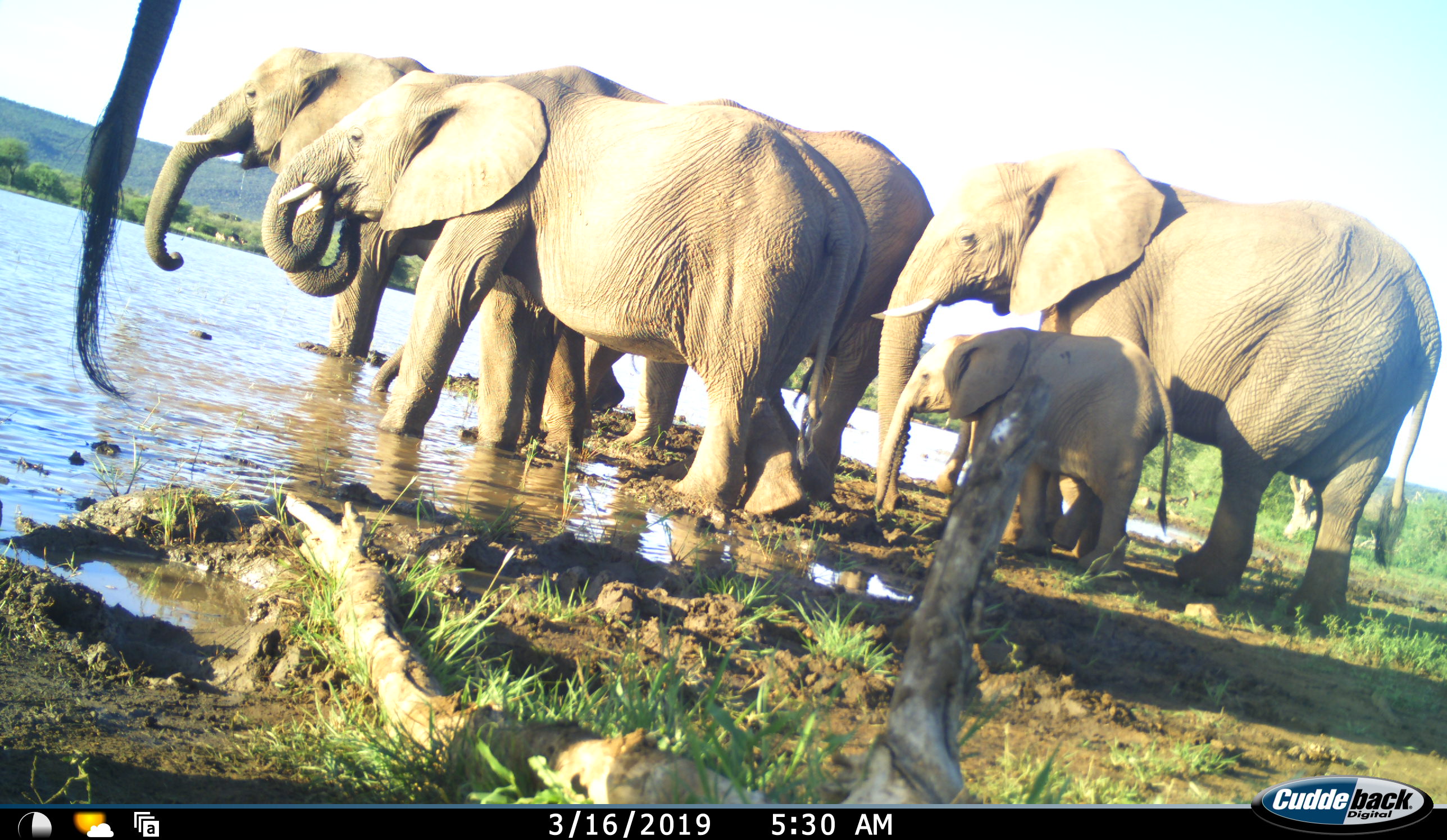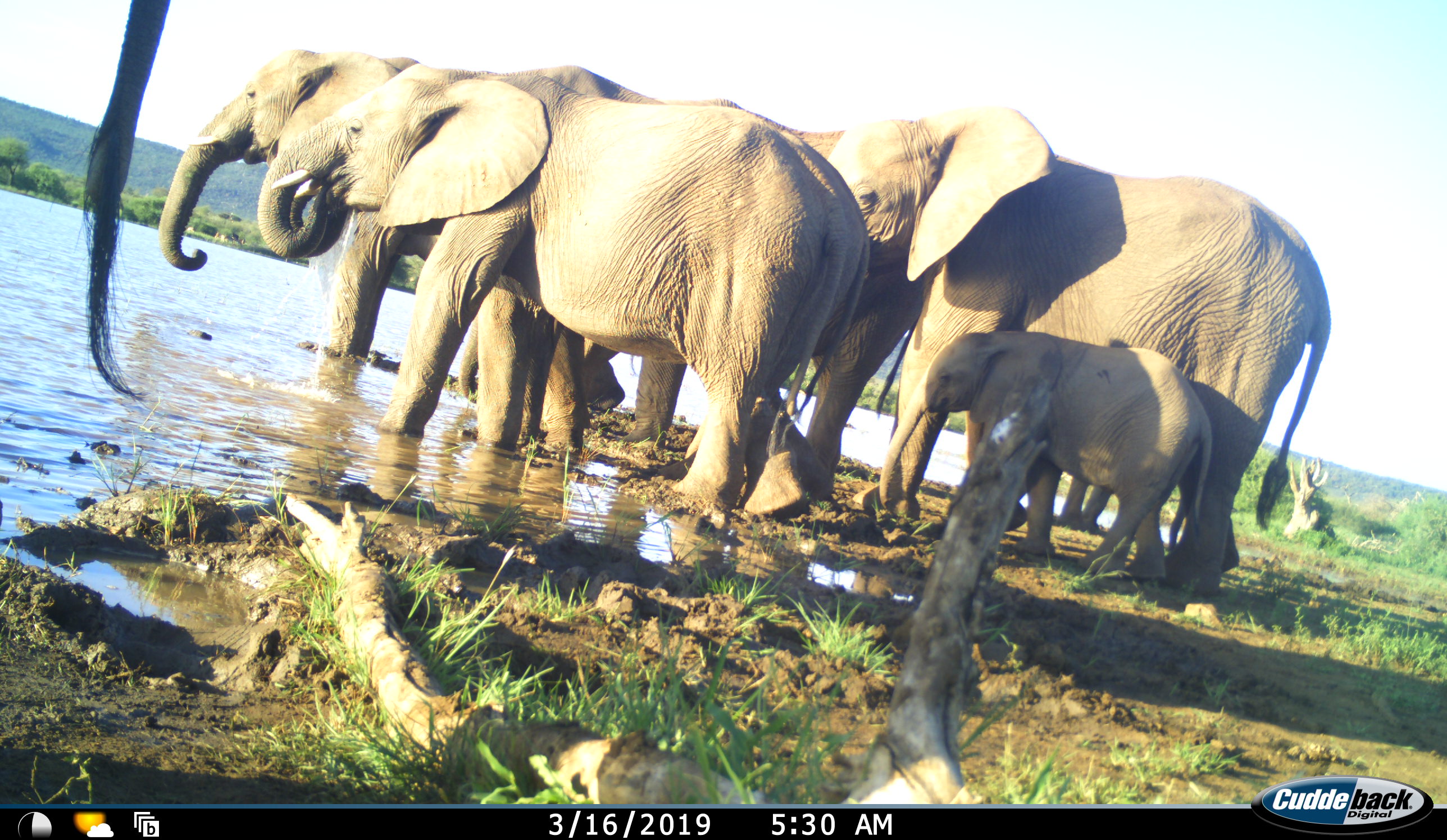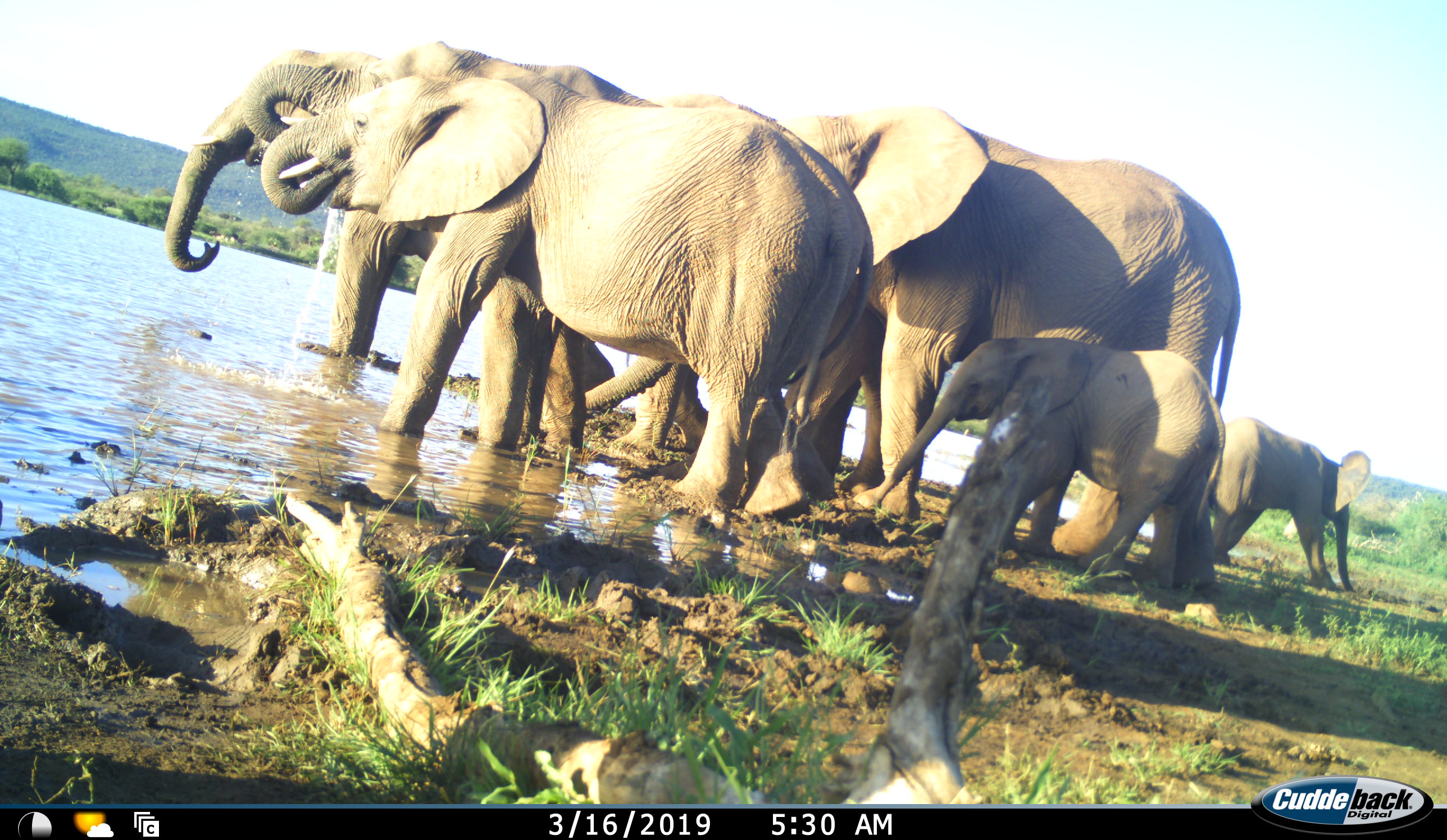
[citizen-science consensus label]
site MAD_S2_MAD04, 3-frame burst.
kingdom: Animalia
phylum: Chordata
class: Mammalia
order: Proboscidea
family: Elephantidae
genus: Loxodonta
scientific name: Loxodonta africana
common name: african bush elephant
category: elephant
Elephant (african bush elephant) (Loxodonta africana), count 6. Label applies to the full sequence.